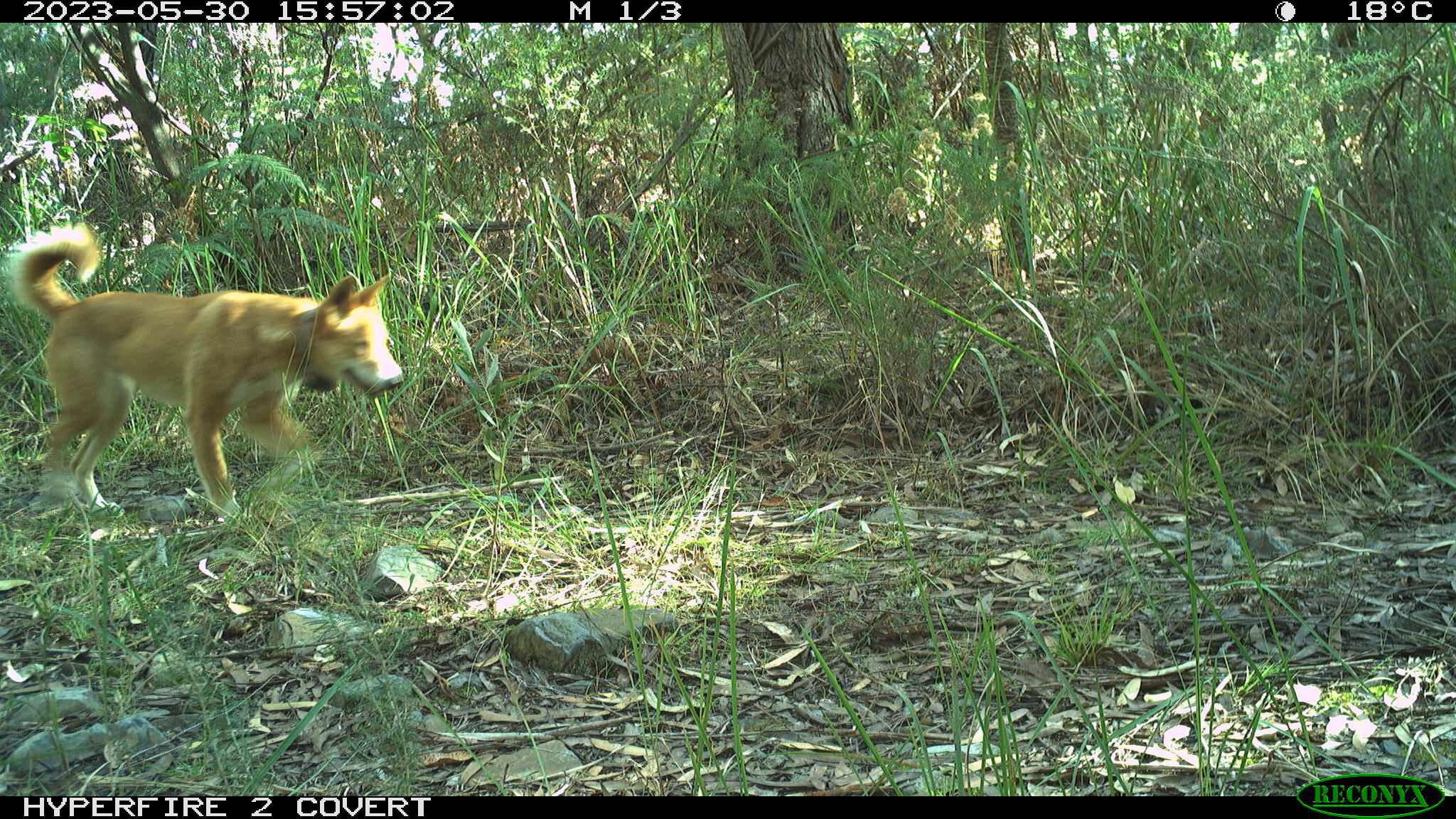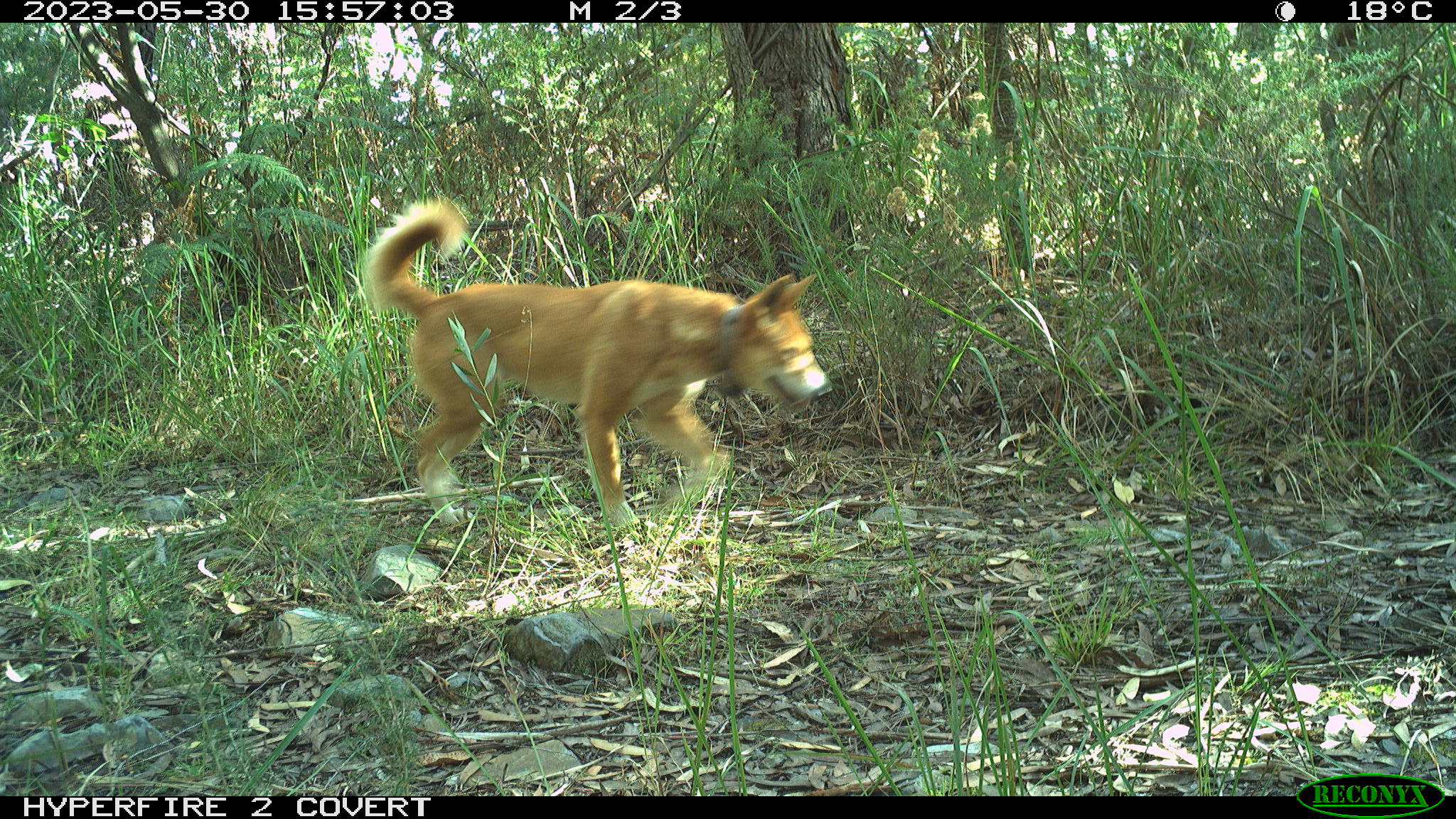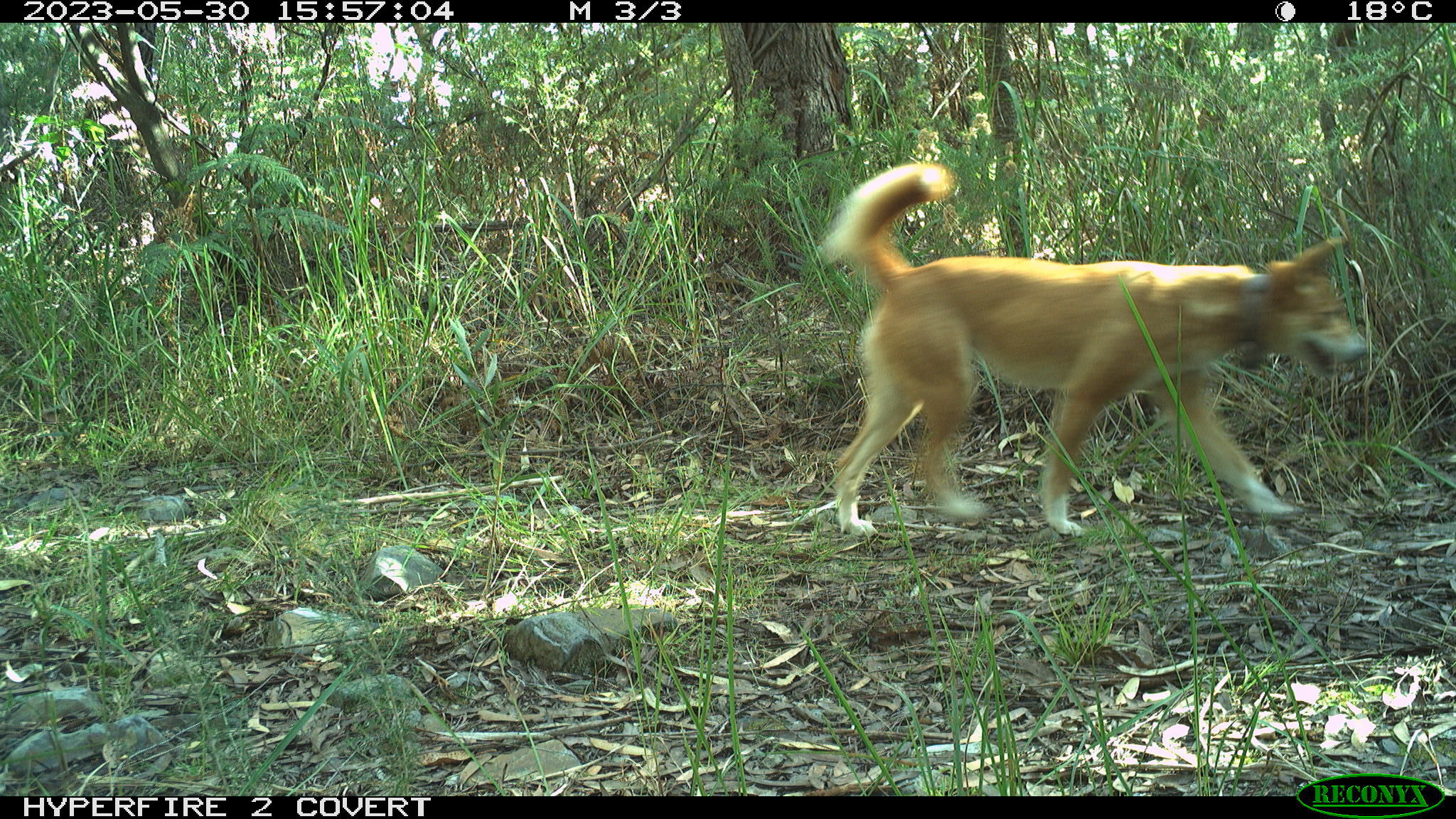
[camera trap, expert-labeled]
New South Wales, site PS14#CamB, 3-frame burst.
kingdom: Animalia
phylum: Chordata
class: Mammalia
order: Carnivora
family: Canidae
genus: Canis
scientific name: Canis familiaris dingo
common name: dingo